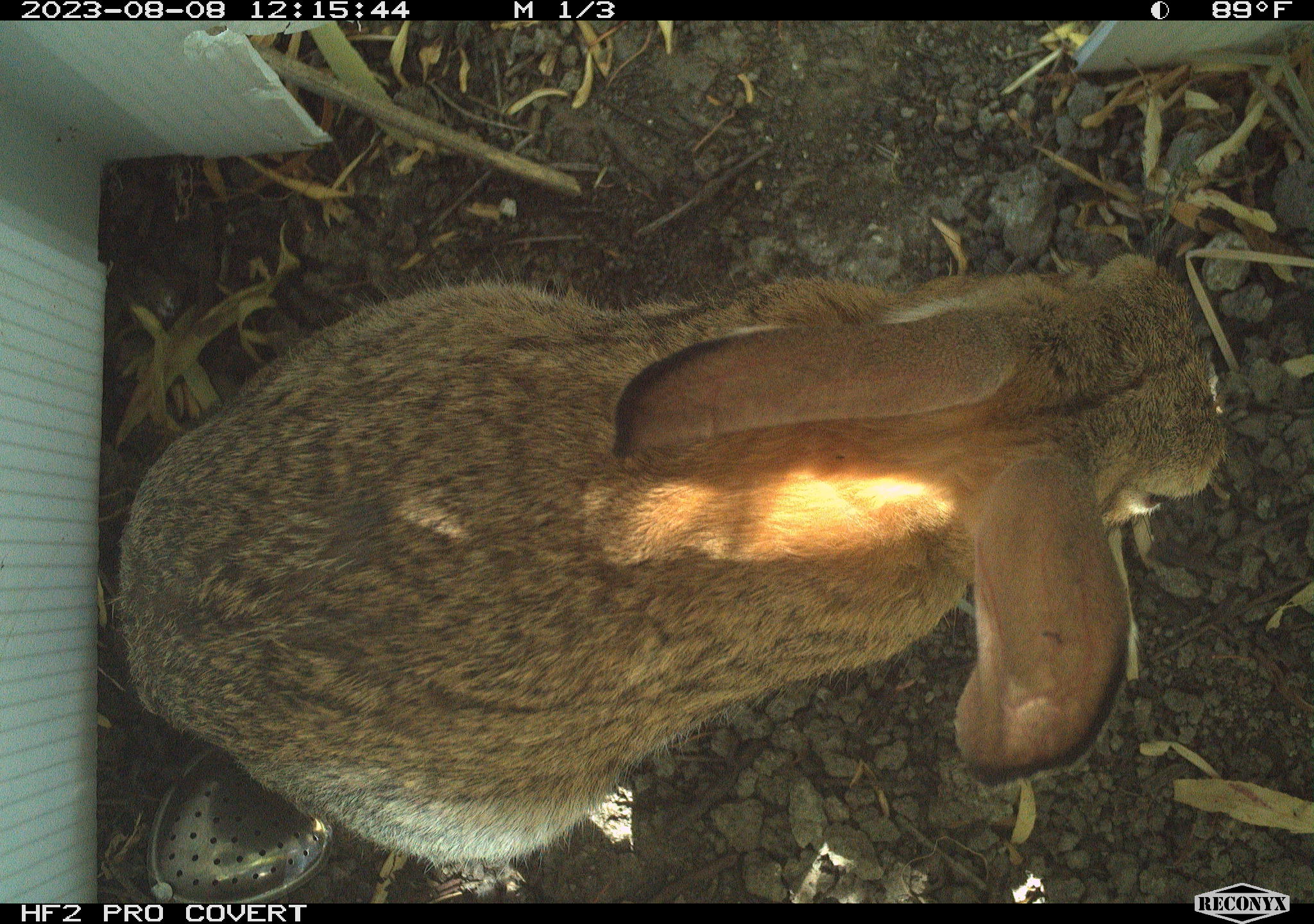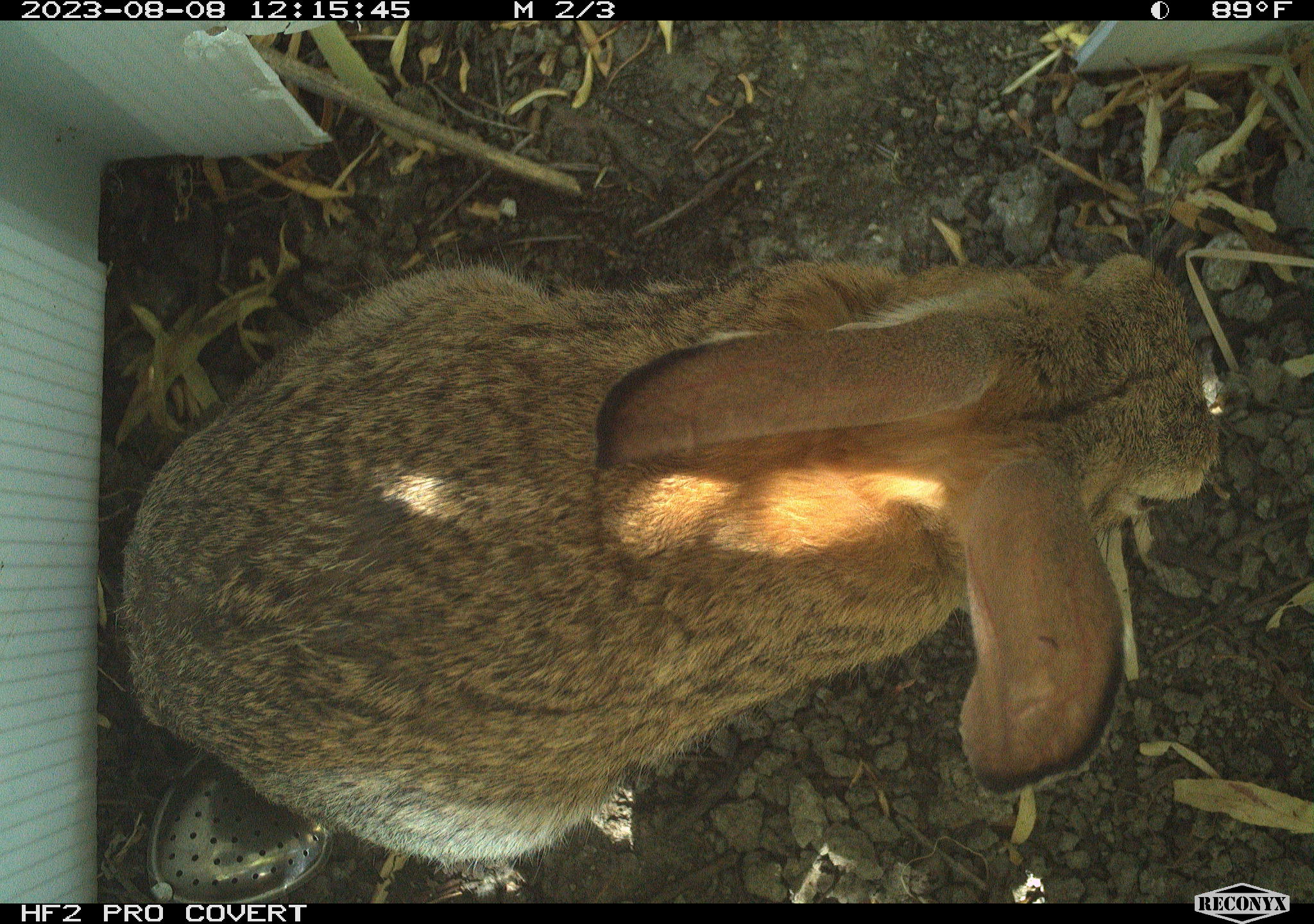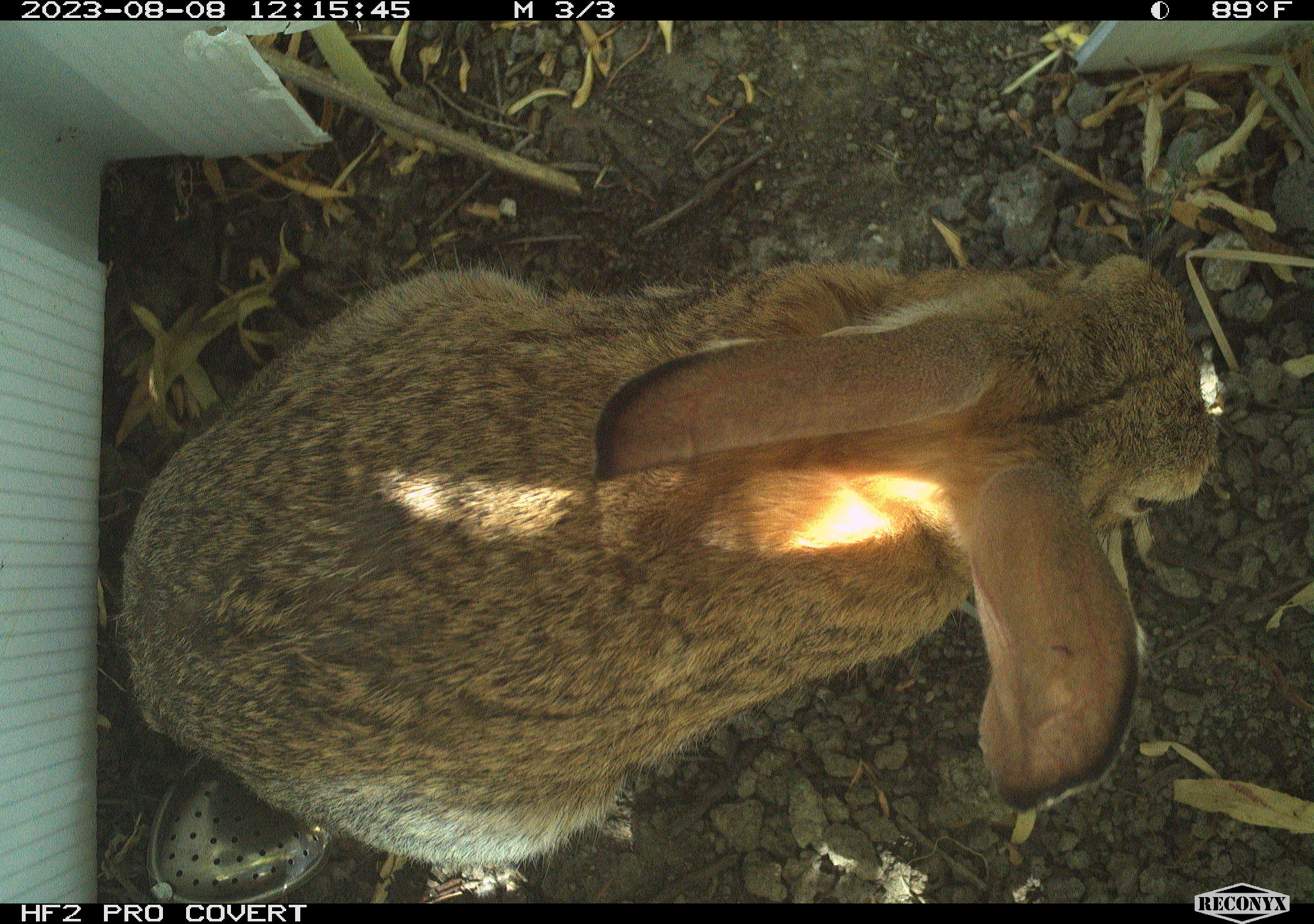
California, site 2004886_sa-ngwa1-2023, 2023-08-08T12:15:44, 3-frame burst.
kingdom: Animalia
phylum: Chordata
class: Mammalia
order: Lagomorpha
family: Leporidae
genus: Sylvilagus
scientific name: Sylvilagus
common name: cottontail rabbits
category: sylvilagus species